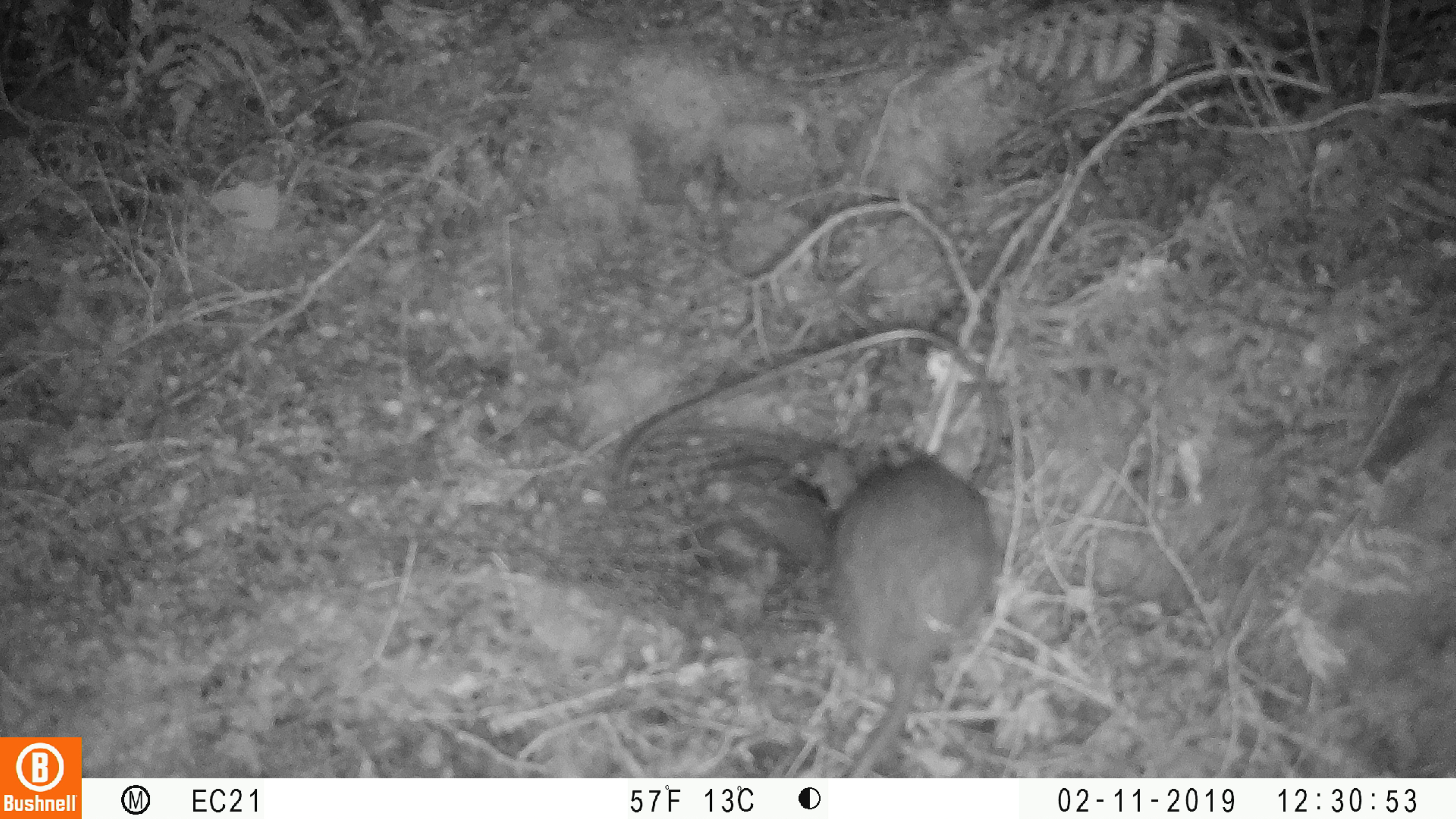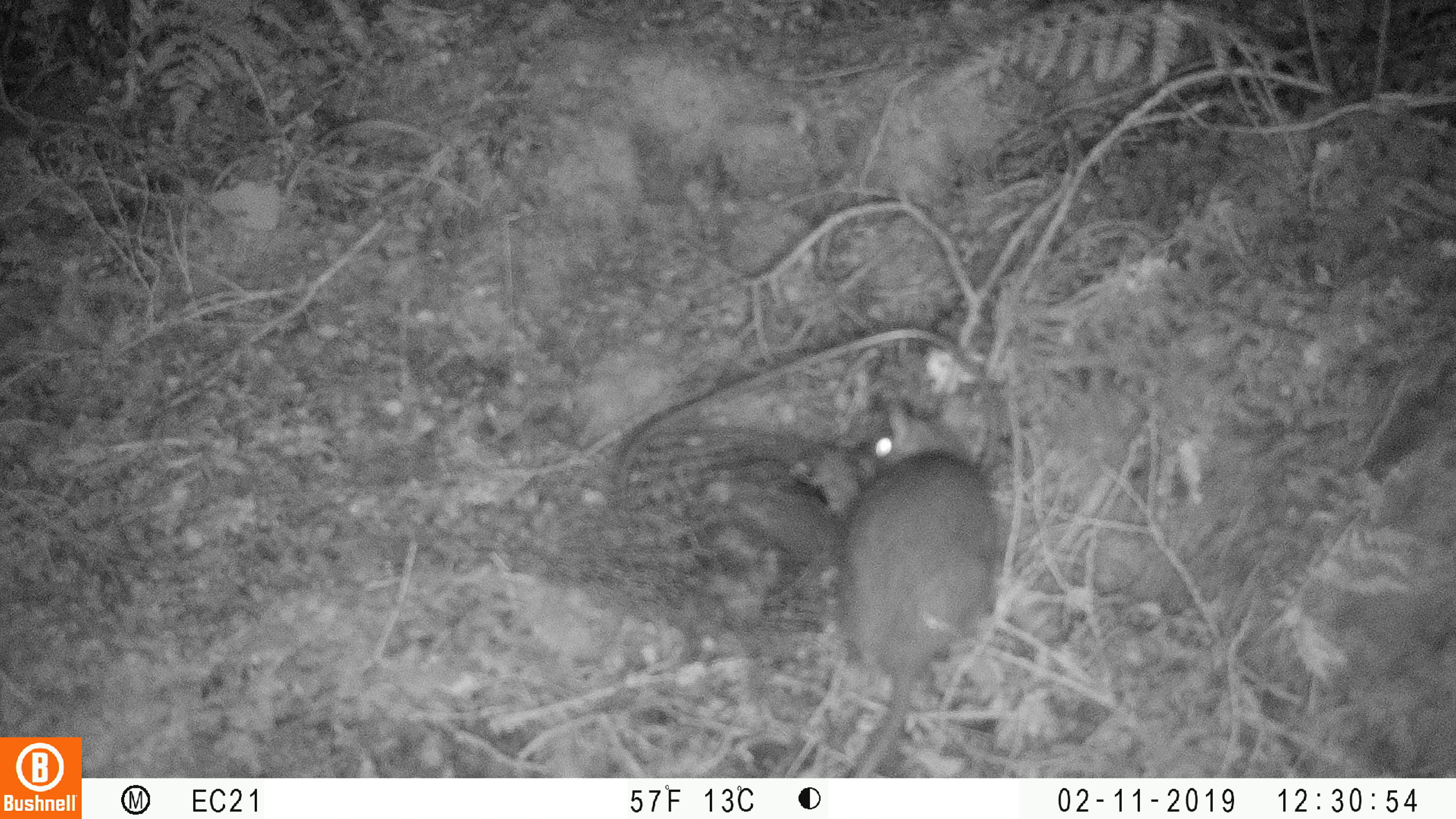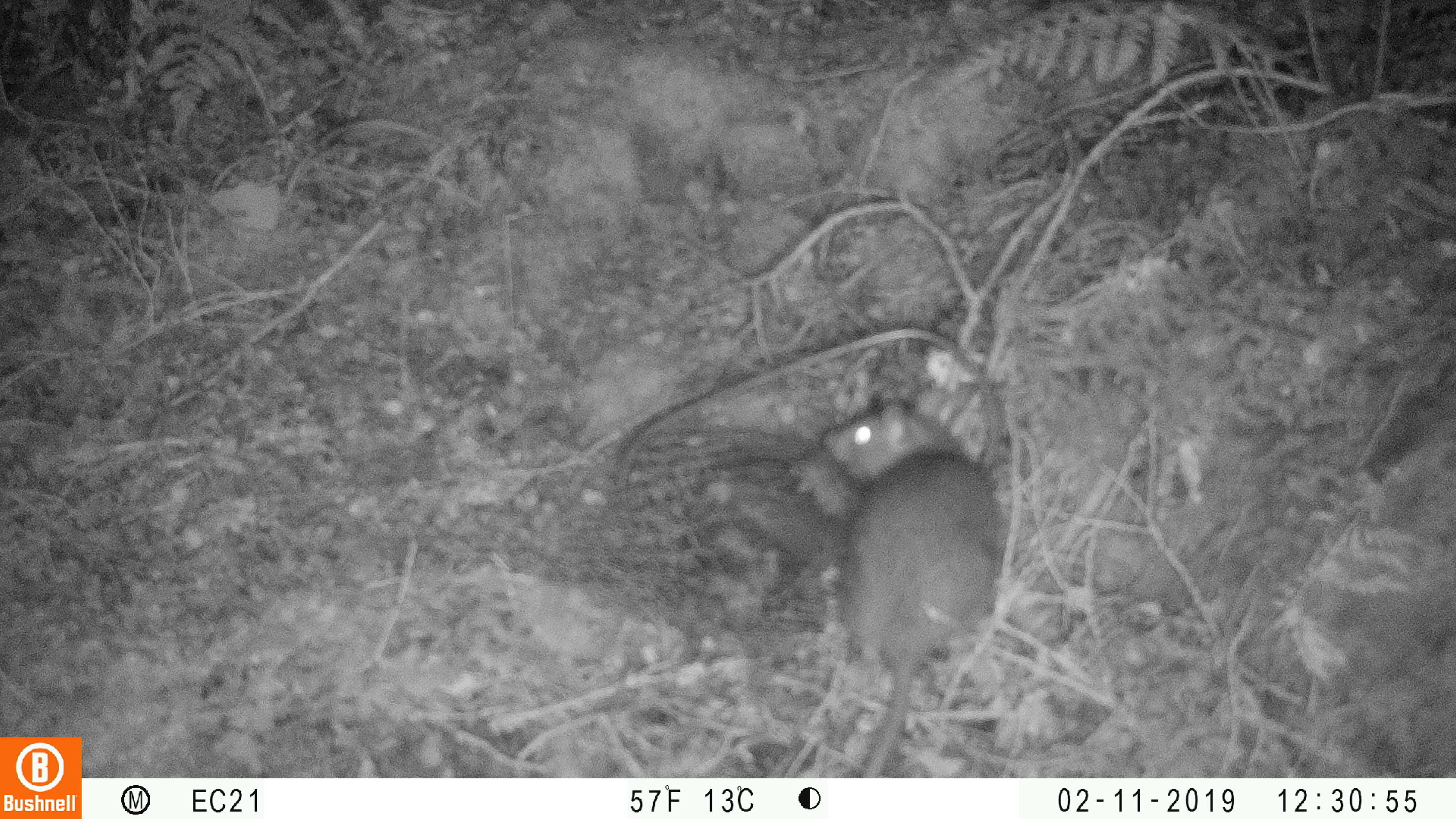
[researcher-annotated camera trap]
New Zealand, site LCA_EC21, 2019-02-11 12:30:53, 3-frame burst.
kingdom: Animalia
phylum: Chordata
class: Mammalia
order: Rodentia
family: Muridae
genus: Rattus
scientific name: Rattus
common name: rat